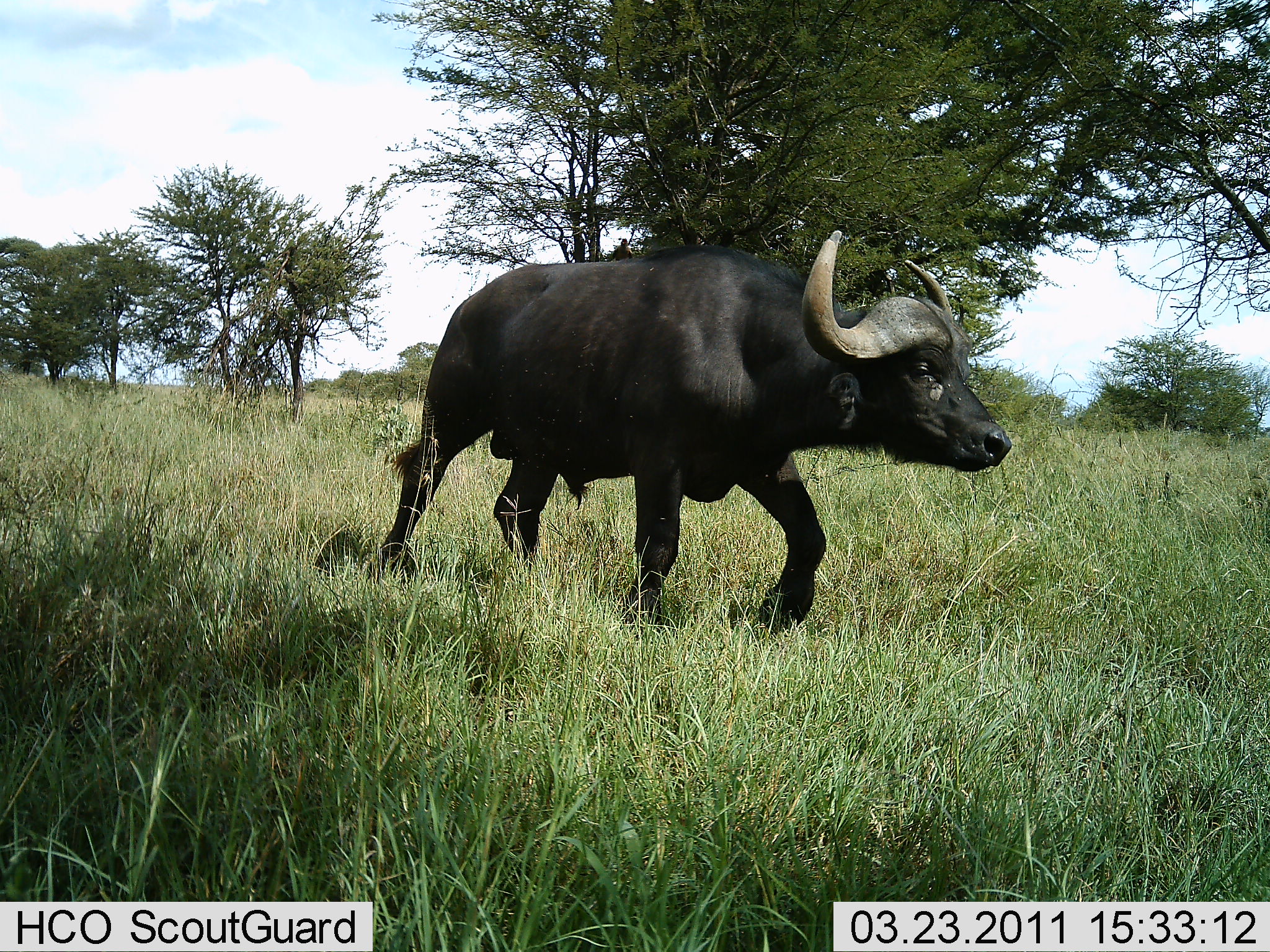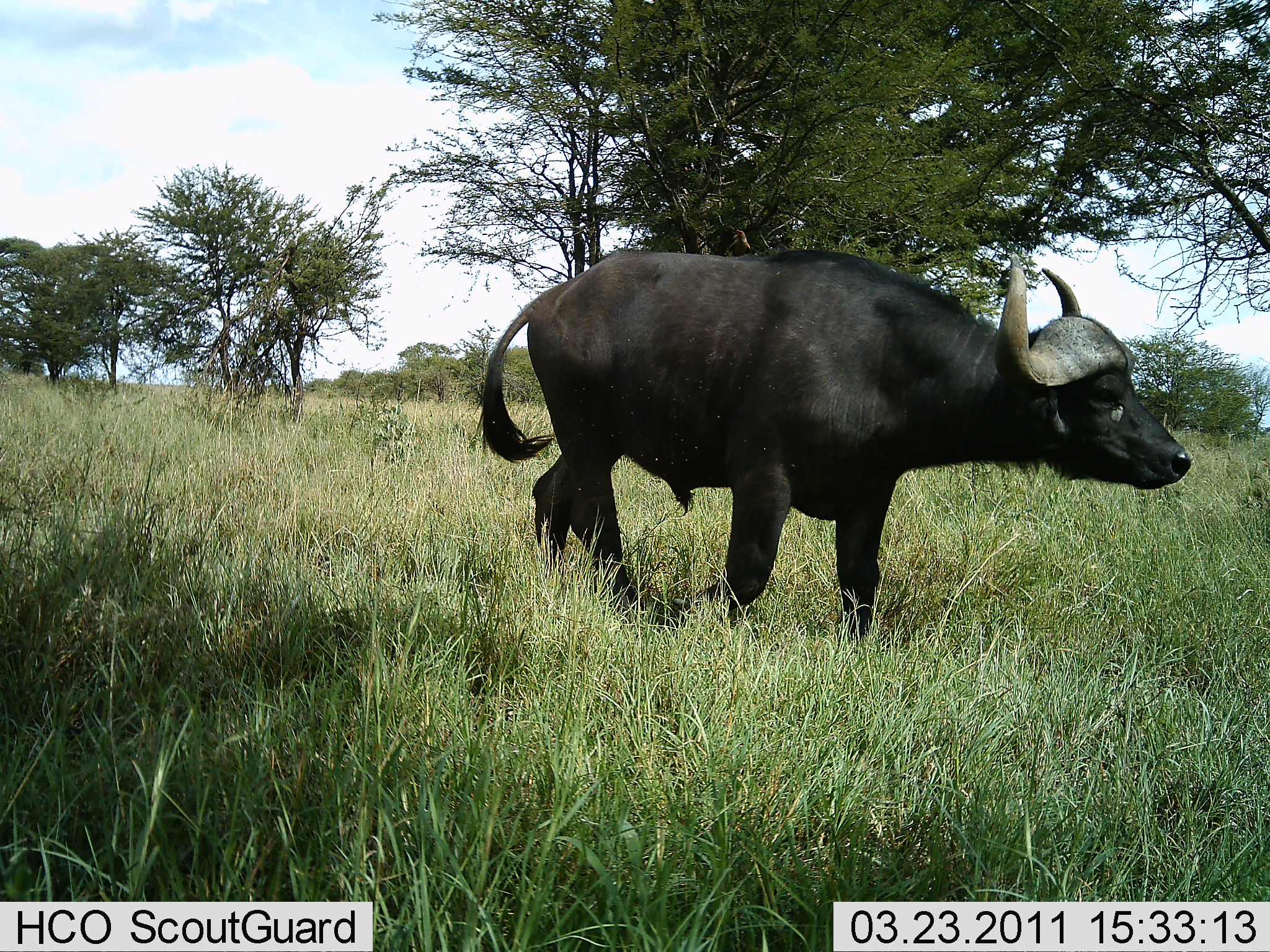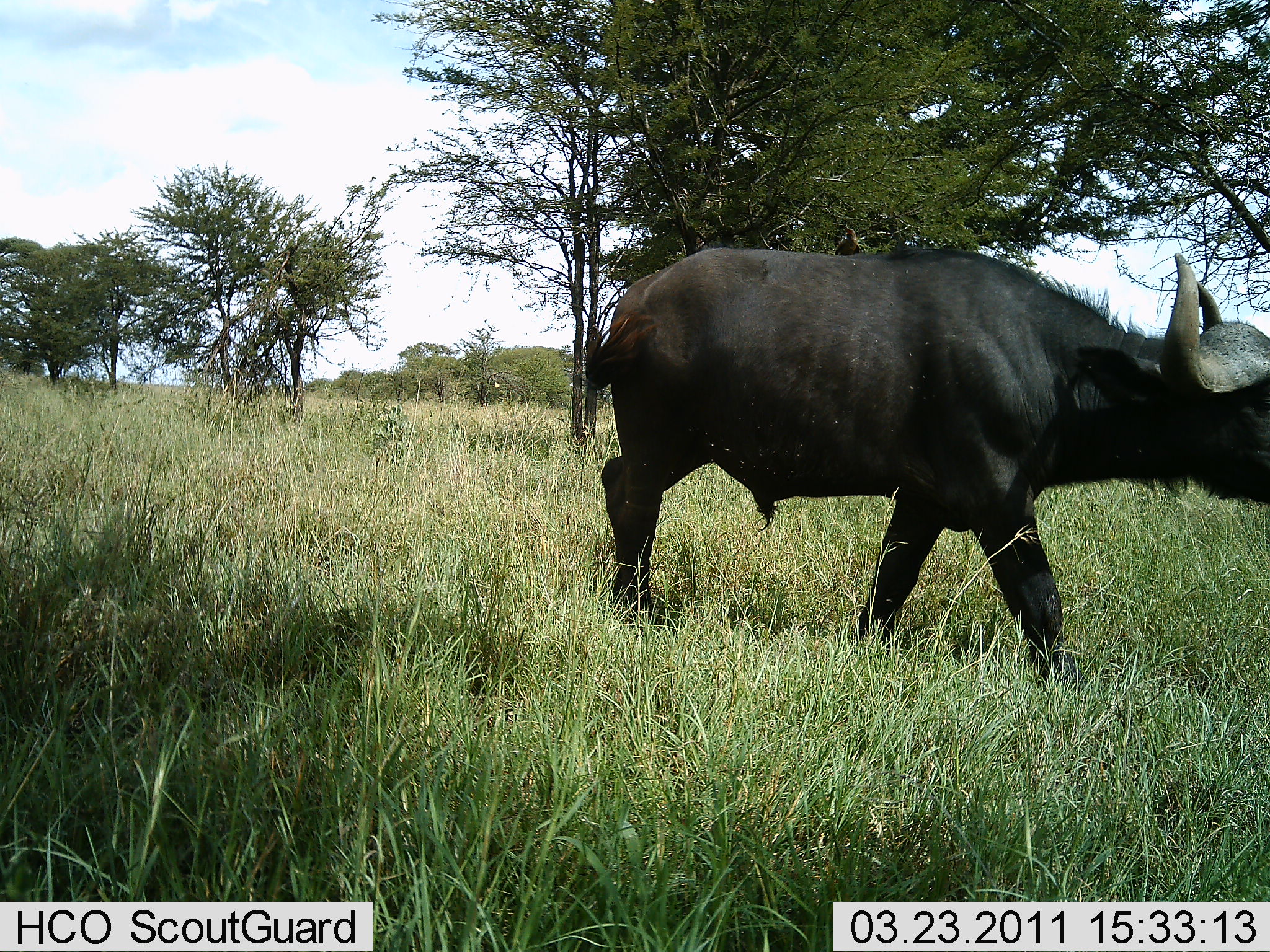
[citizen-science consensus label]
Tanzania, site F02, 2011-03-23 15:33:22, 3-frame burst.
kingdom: Animalia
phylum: Chordata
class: Mammalia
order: Artiodactyla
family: Bovidae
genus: Syncerus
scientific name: Syncerus caffer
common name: cape buffalo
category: buffalo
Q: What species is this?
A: Buffalo (cape buffalo) (Syncerus caffer).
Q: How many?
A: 1.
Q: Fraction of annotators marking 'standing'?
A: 0%.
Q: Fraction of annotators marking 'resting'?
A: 0%.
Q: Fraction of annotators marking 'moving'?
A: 100%.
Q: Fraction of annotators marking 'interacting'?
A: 0%.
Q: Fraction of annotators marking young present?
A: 0%.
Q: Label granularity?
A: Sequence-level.